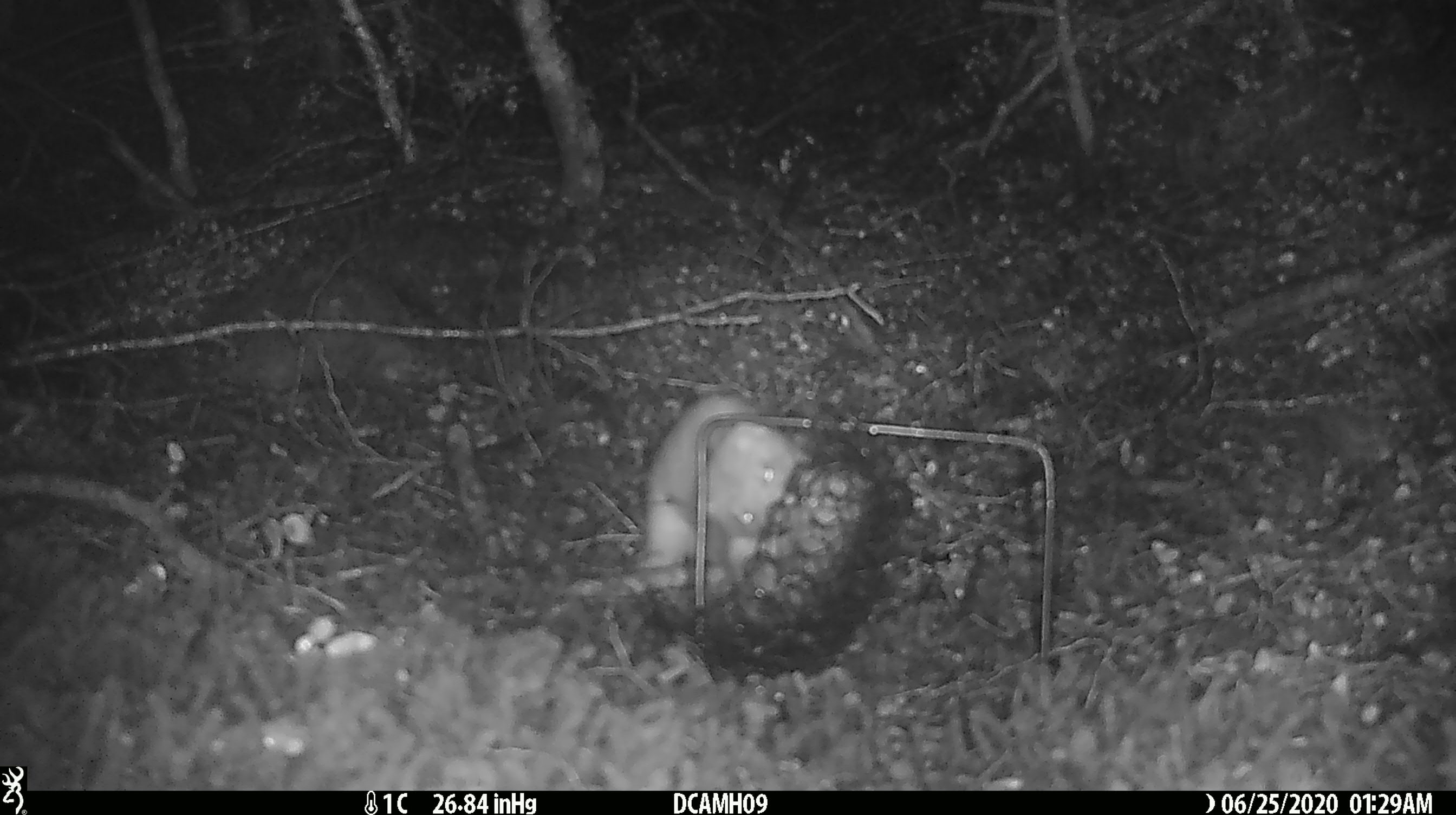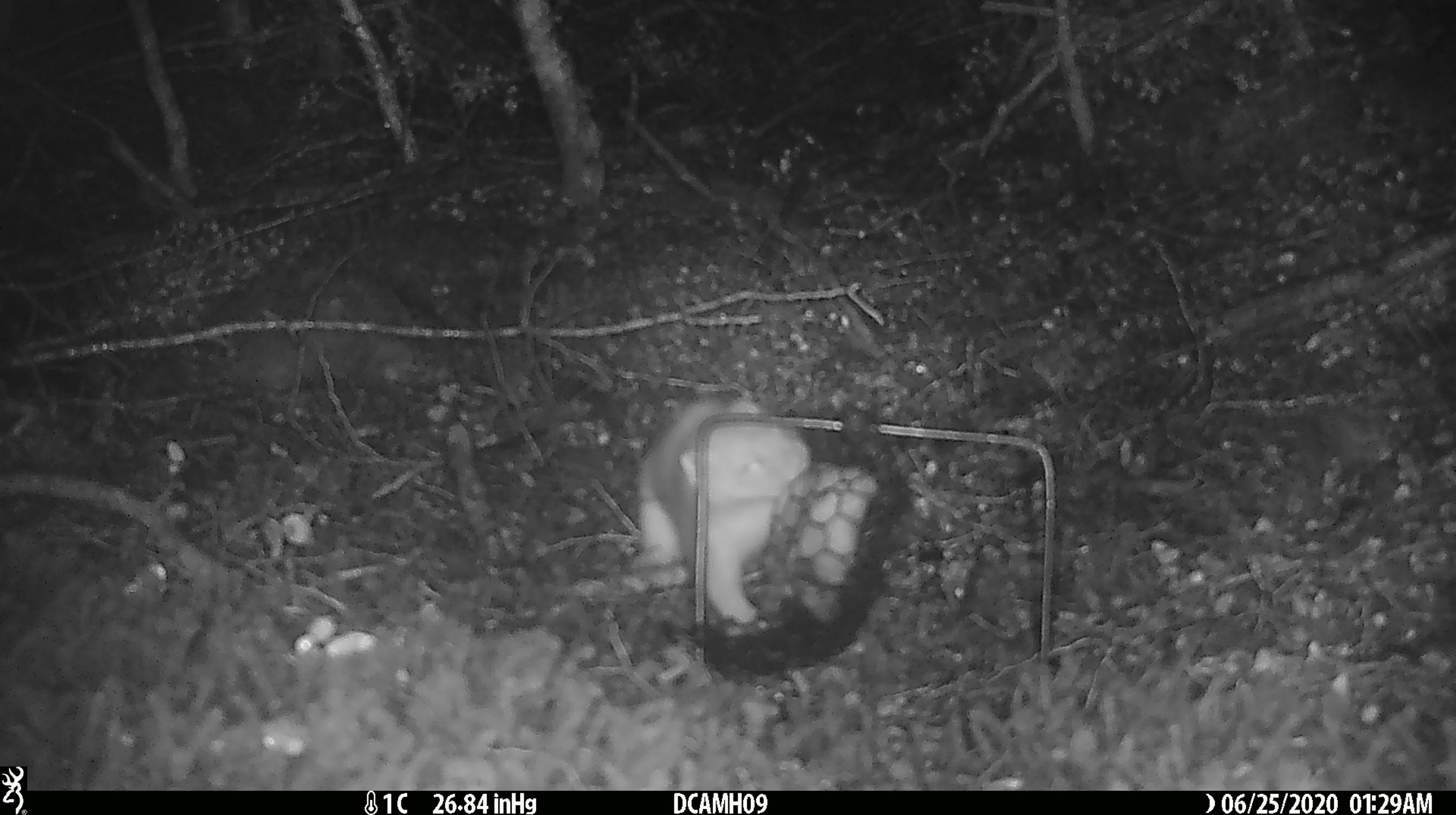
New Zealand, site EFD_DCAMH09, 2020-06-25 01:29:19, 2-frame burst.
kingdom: Animalia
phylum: Chordata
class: Mammalia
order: Carnivora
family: Mustelidae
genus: Mustela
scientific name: Mustela erminea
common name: stoat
Stoat (Mustela erminea).